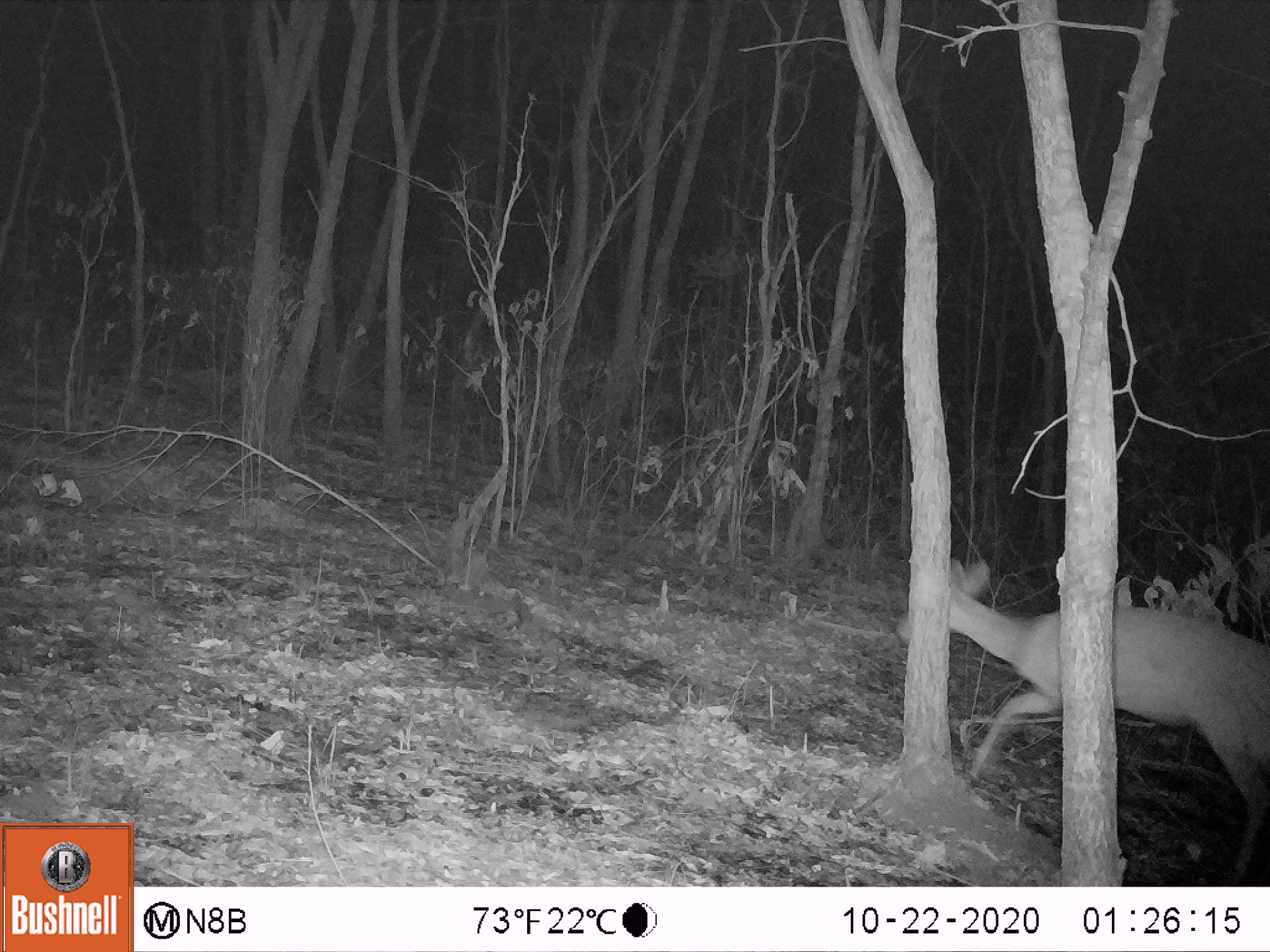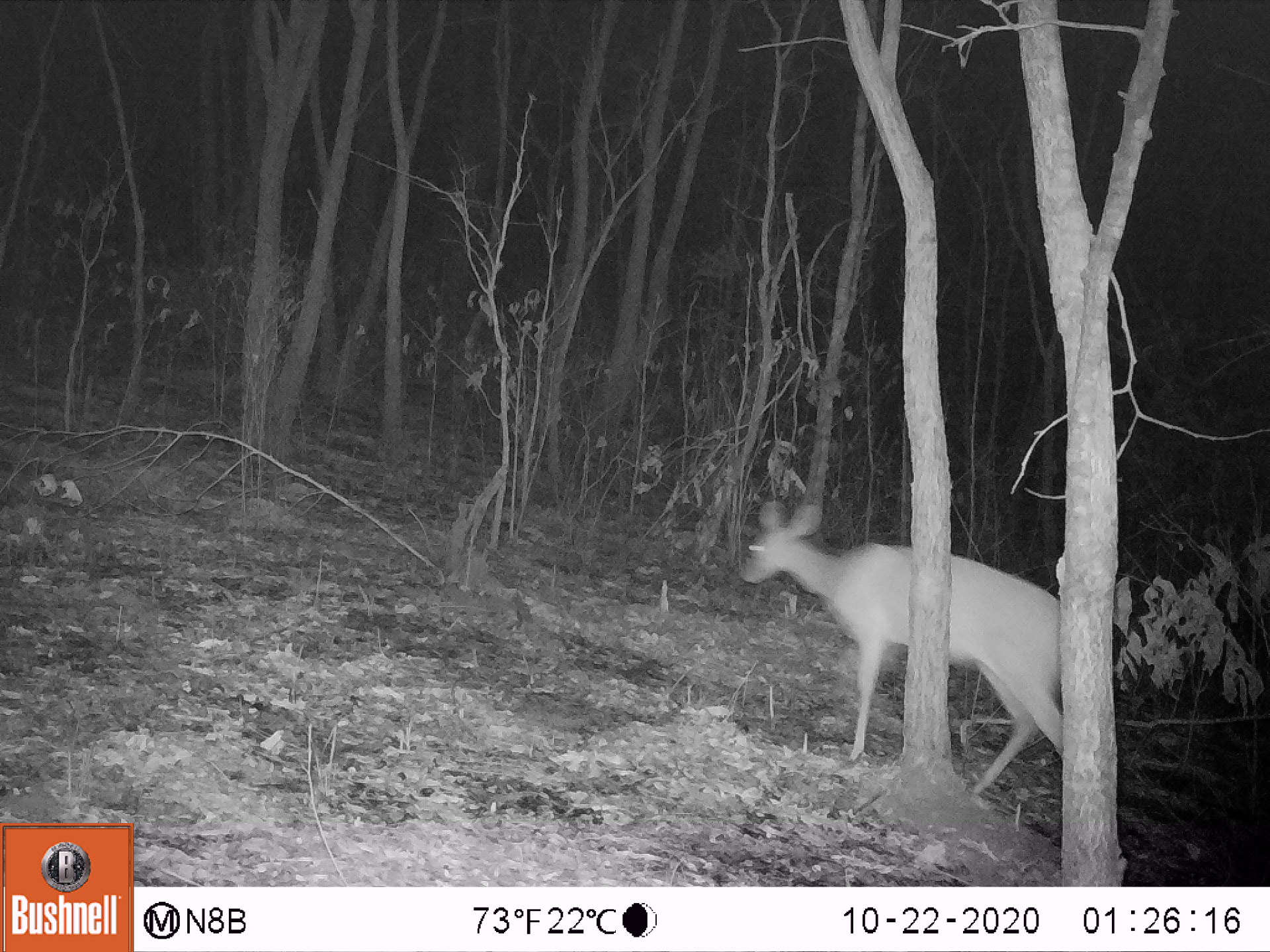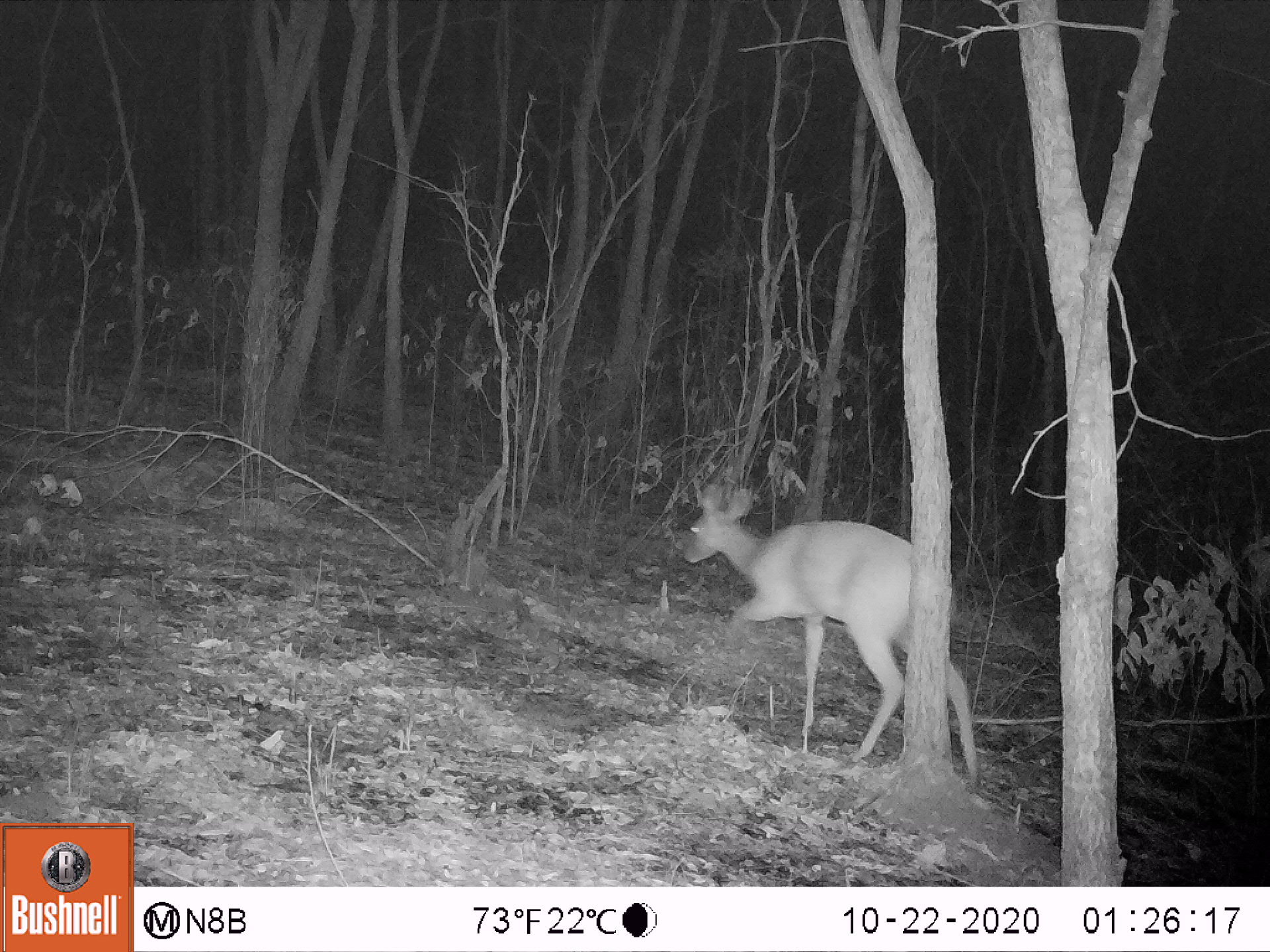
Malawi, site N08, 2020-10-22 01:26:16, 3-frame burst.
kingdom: Animalia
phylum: Chordata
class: Mammalia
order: Artiodactyla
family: Bovidae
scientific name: Antilopinae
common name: small antelope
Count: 1.